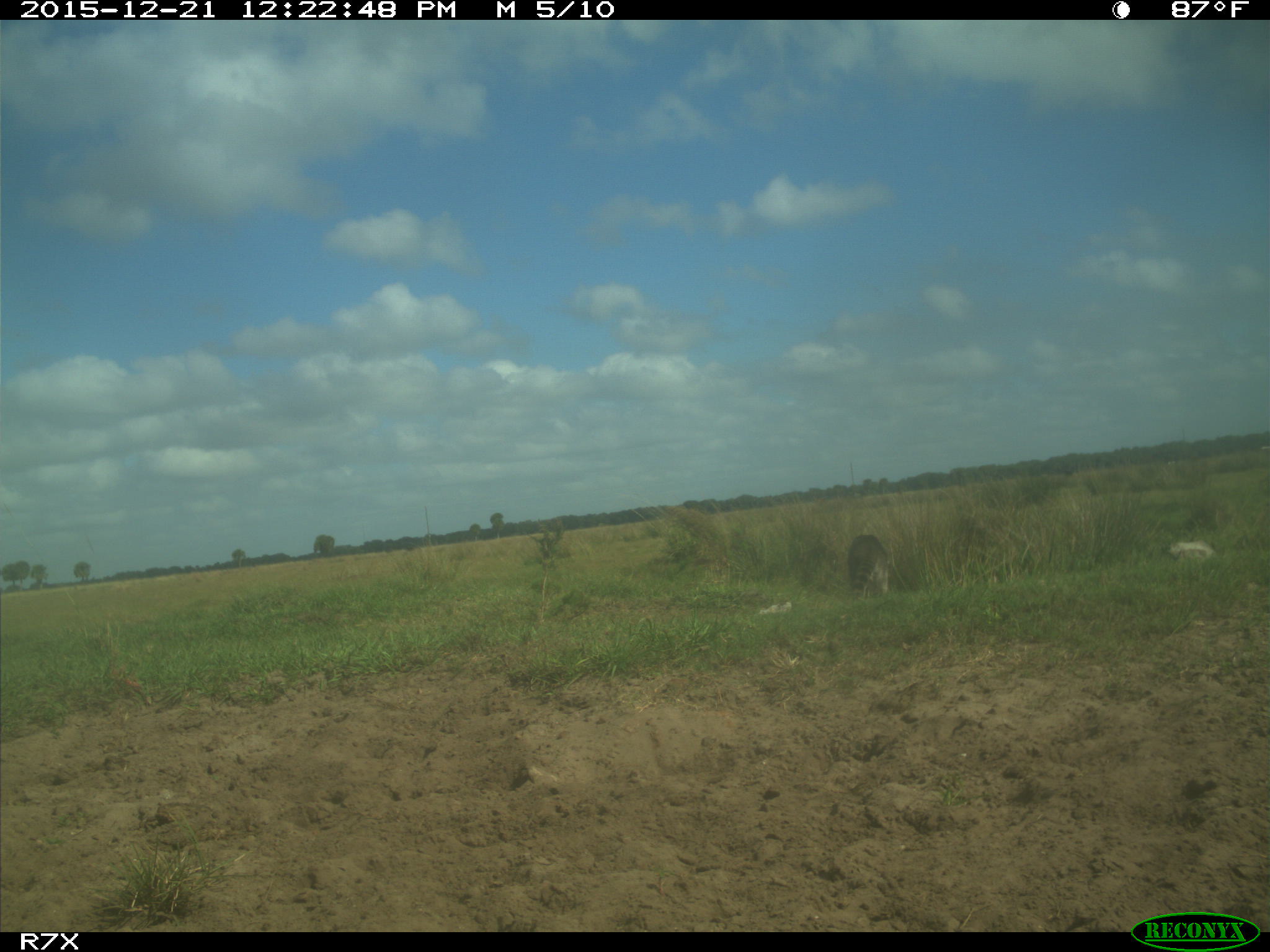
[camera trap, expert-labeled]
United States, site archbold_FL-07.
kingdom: Animalia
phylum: Chordata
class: Mammalia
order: Artiodactyla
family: Bovidae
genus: Bos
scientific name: Bos taurus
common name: domestic cow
Bos taurus (domestic cow).